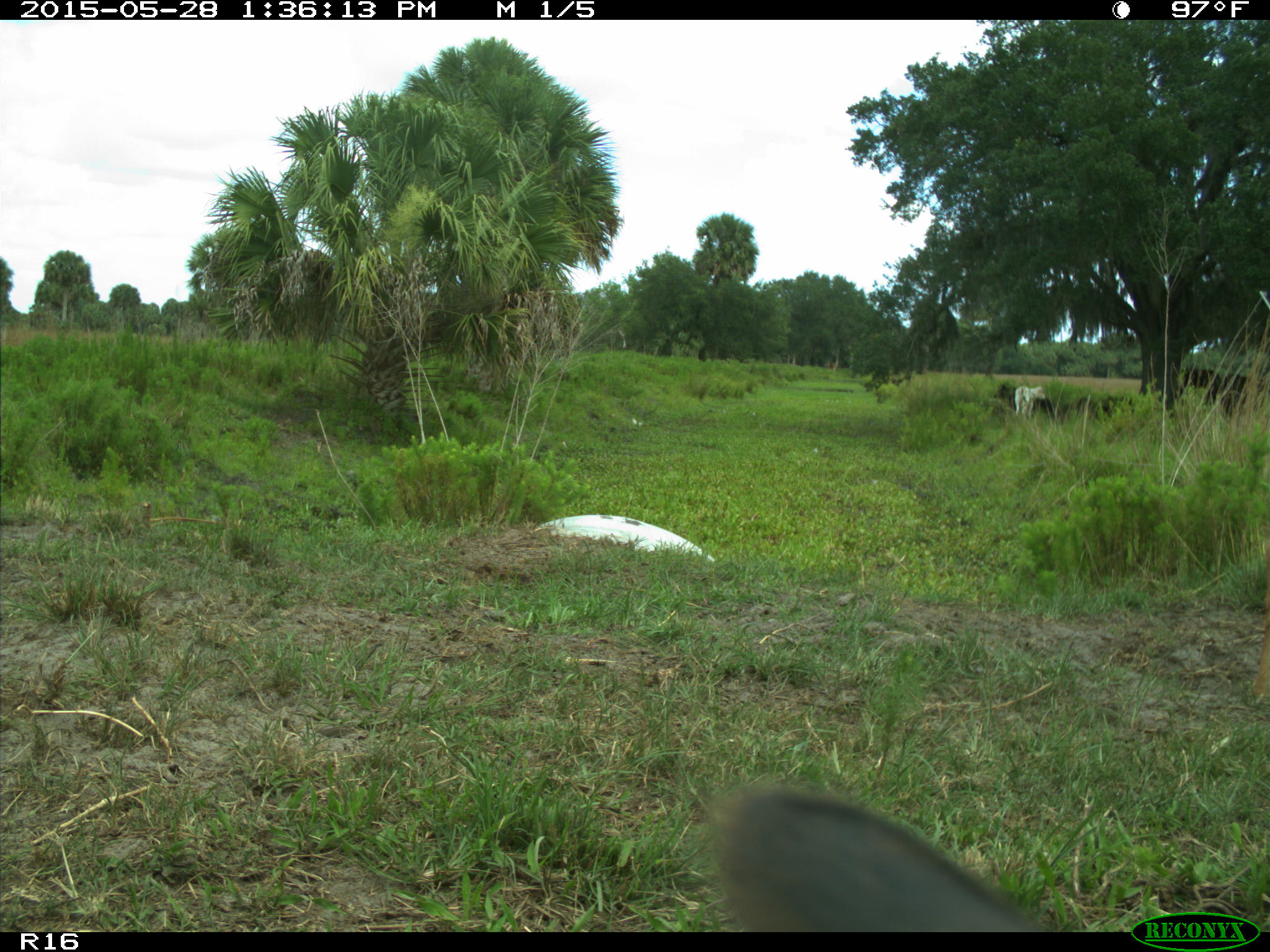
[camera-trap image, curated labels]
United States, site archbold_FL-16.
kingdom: Animalia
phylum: Chordata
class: Mammalia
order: Artiodactyla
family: Bovidae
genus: Bos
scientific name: Bos taurus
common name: domestic cow